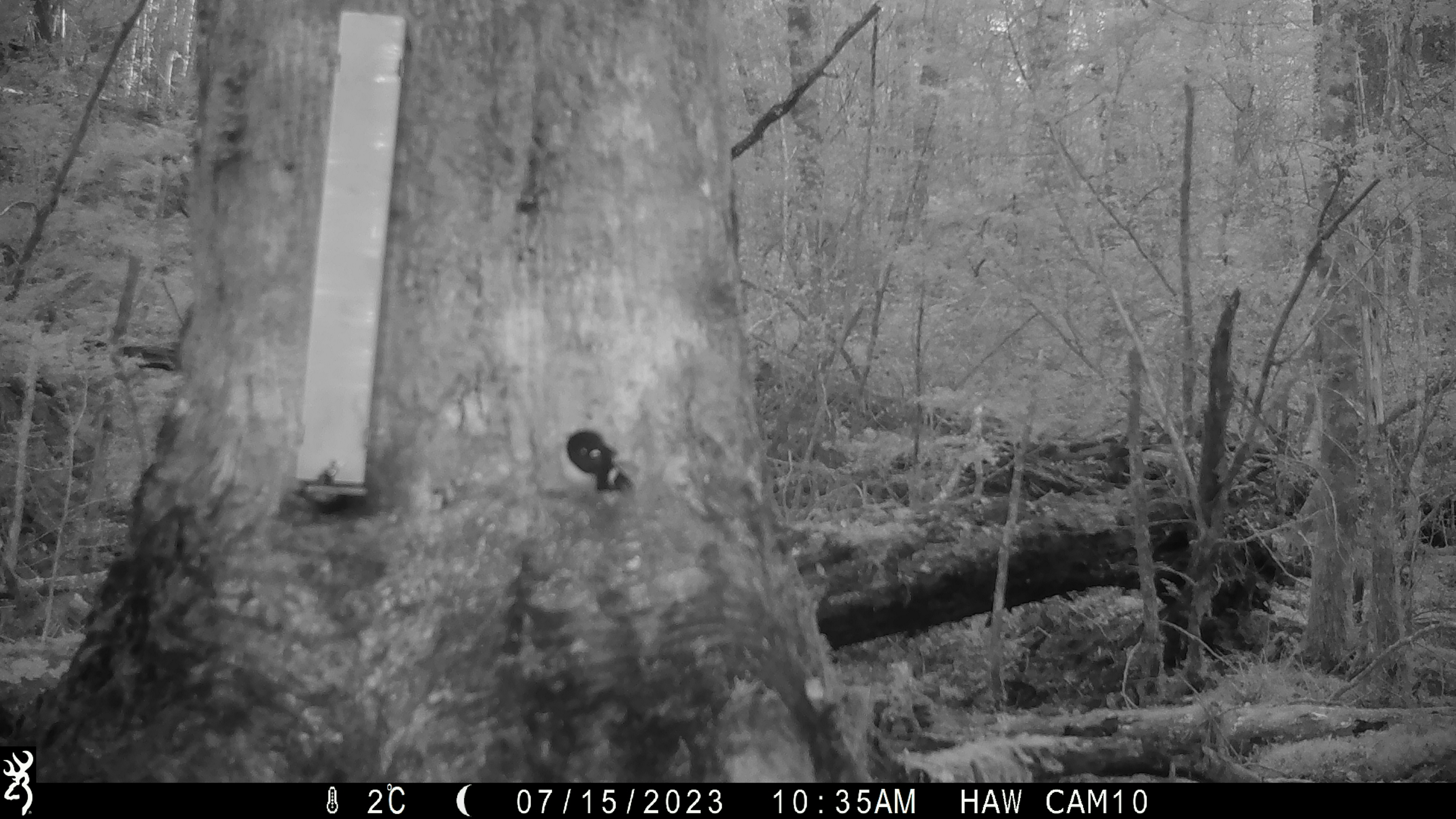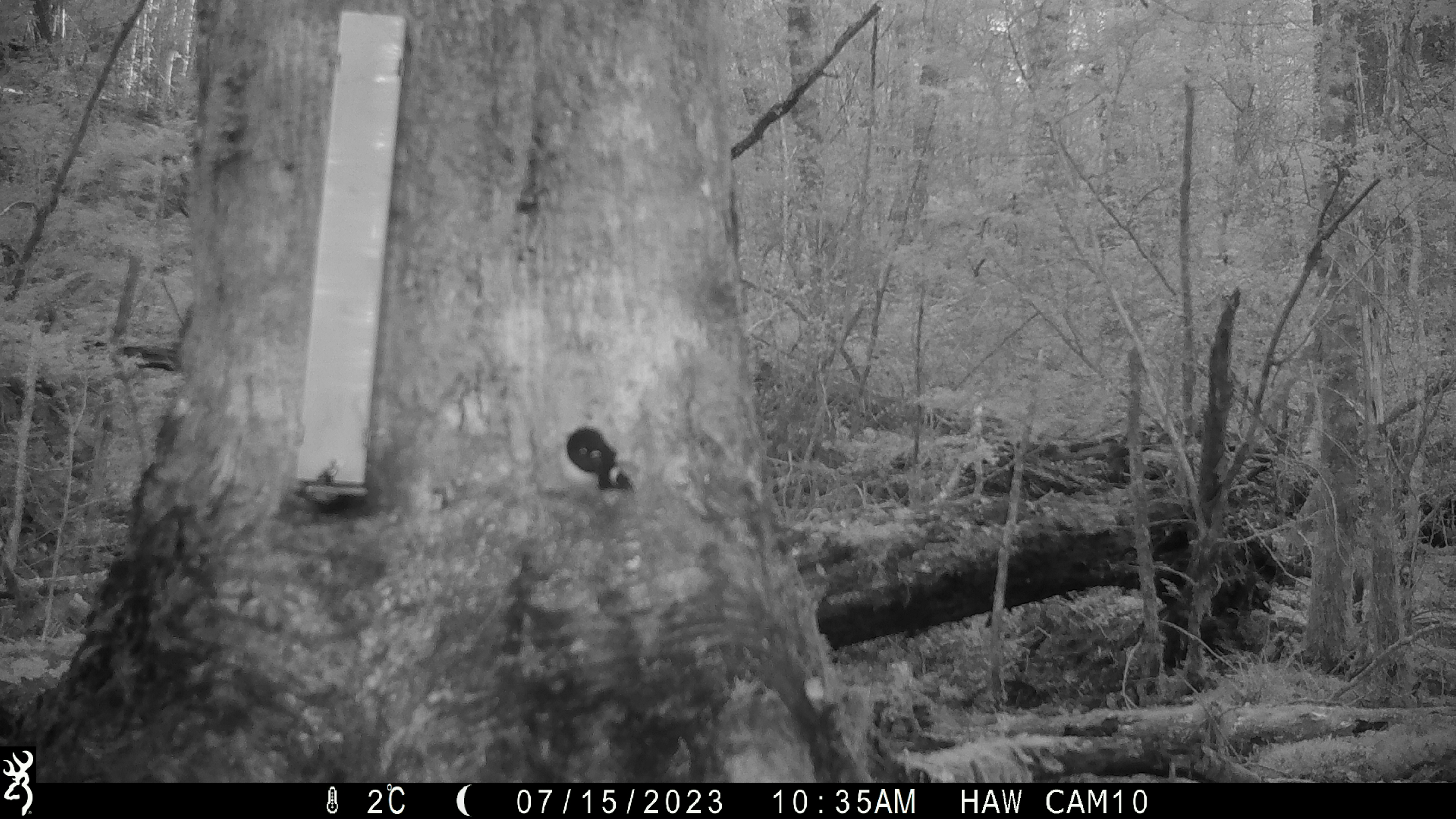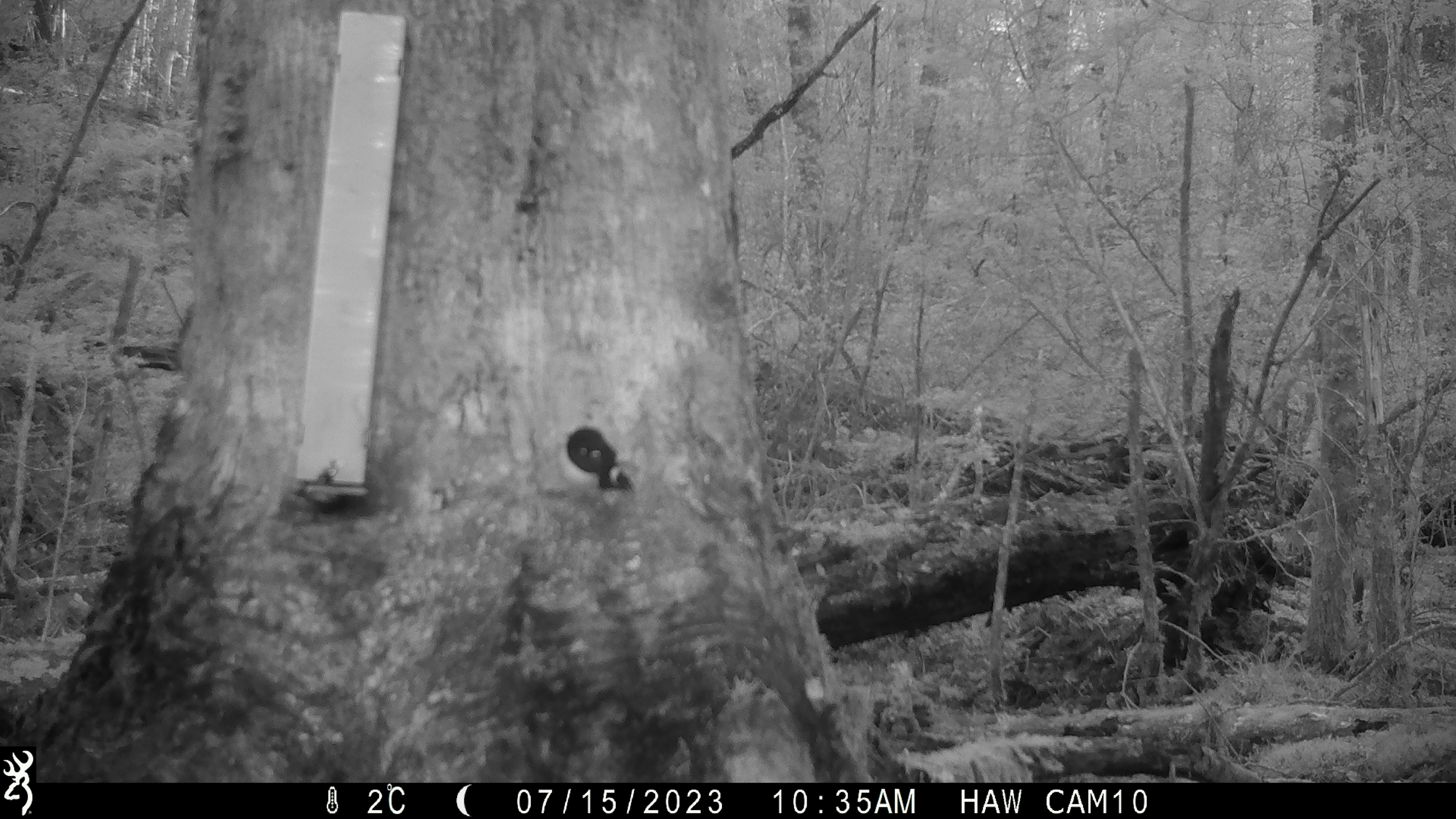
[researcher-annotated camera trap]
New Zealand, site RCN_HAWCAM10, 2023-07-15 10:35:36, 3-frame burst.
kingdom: Animalia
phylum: Chordata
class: Aves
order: Passeriformes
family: Petroicidae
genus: Petroica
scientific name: Petroica macrocephala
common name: tomtit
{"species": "tomtit (Petroica macrocephala)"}